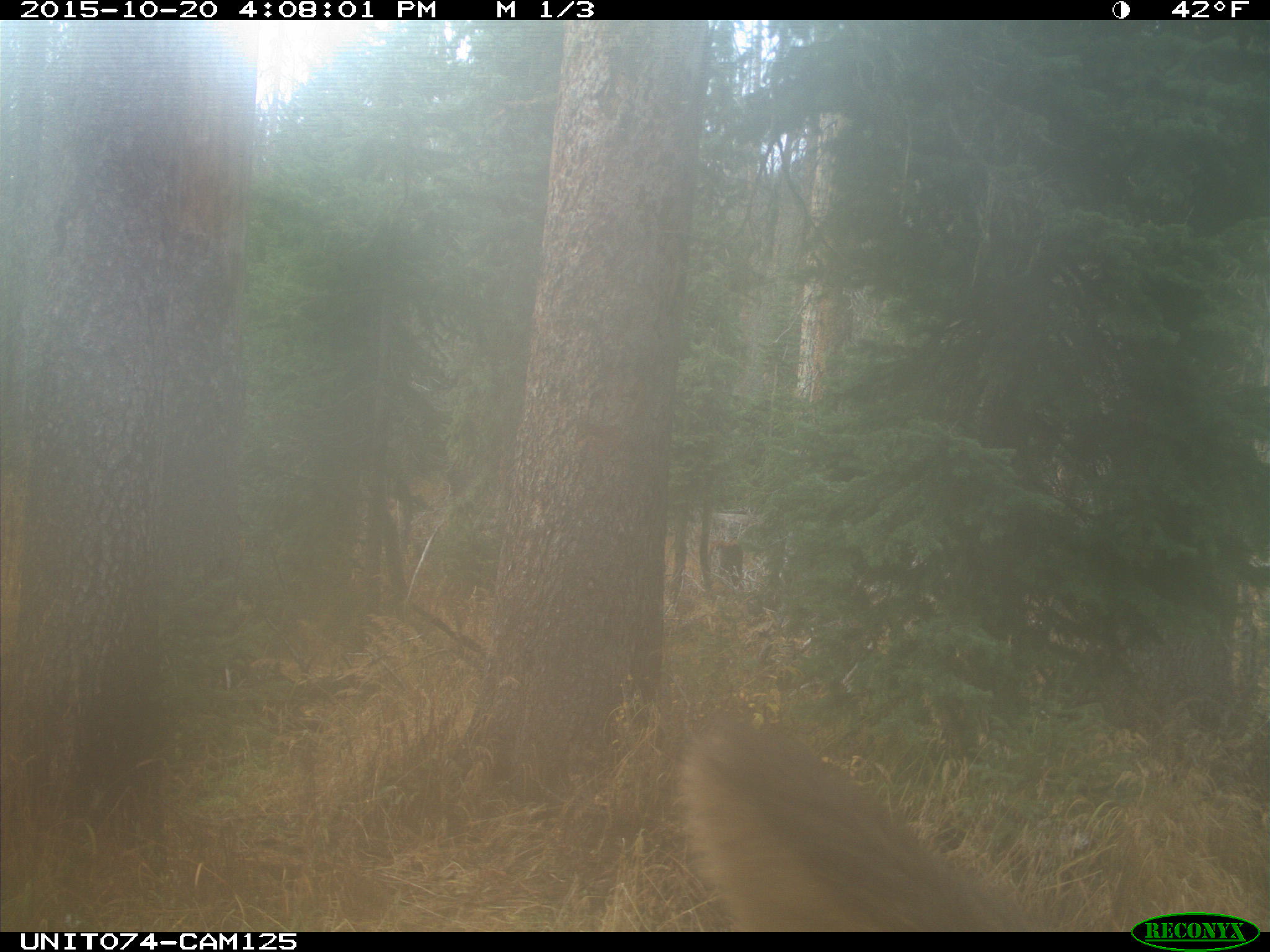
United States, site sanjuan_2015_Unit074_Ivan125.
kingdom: Animalia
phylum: Chordata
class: Mammalia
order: Artiodactyla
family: Cervidae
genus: Cervus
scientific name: Cervus elaphus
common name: red deer